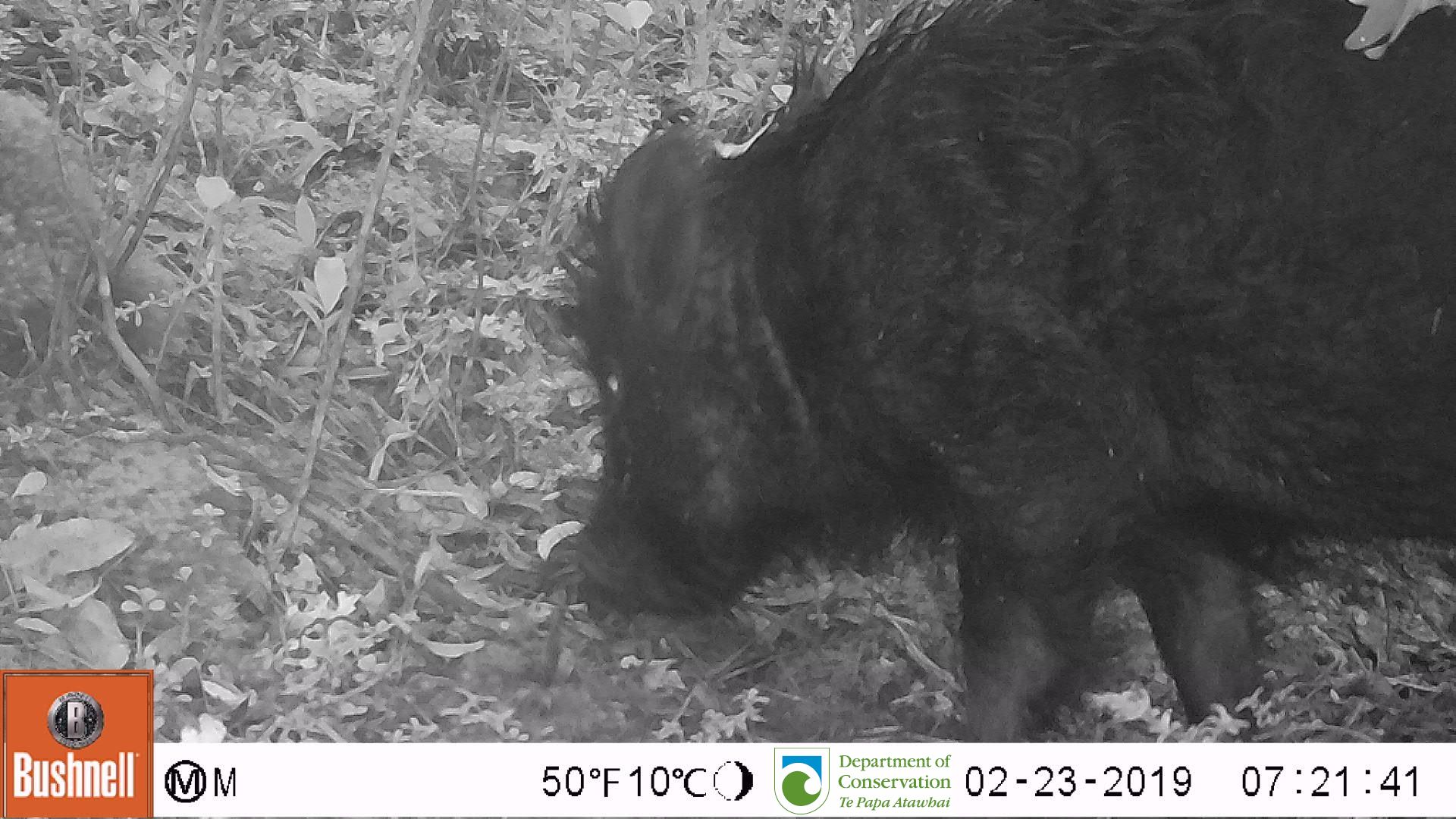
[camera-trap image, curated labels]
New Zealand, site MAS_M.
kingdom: Animalia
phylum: Chordata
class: Mammalia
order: Artiodactyla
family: Suidae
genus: Sus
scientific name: Sus scrofa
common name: pig